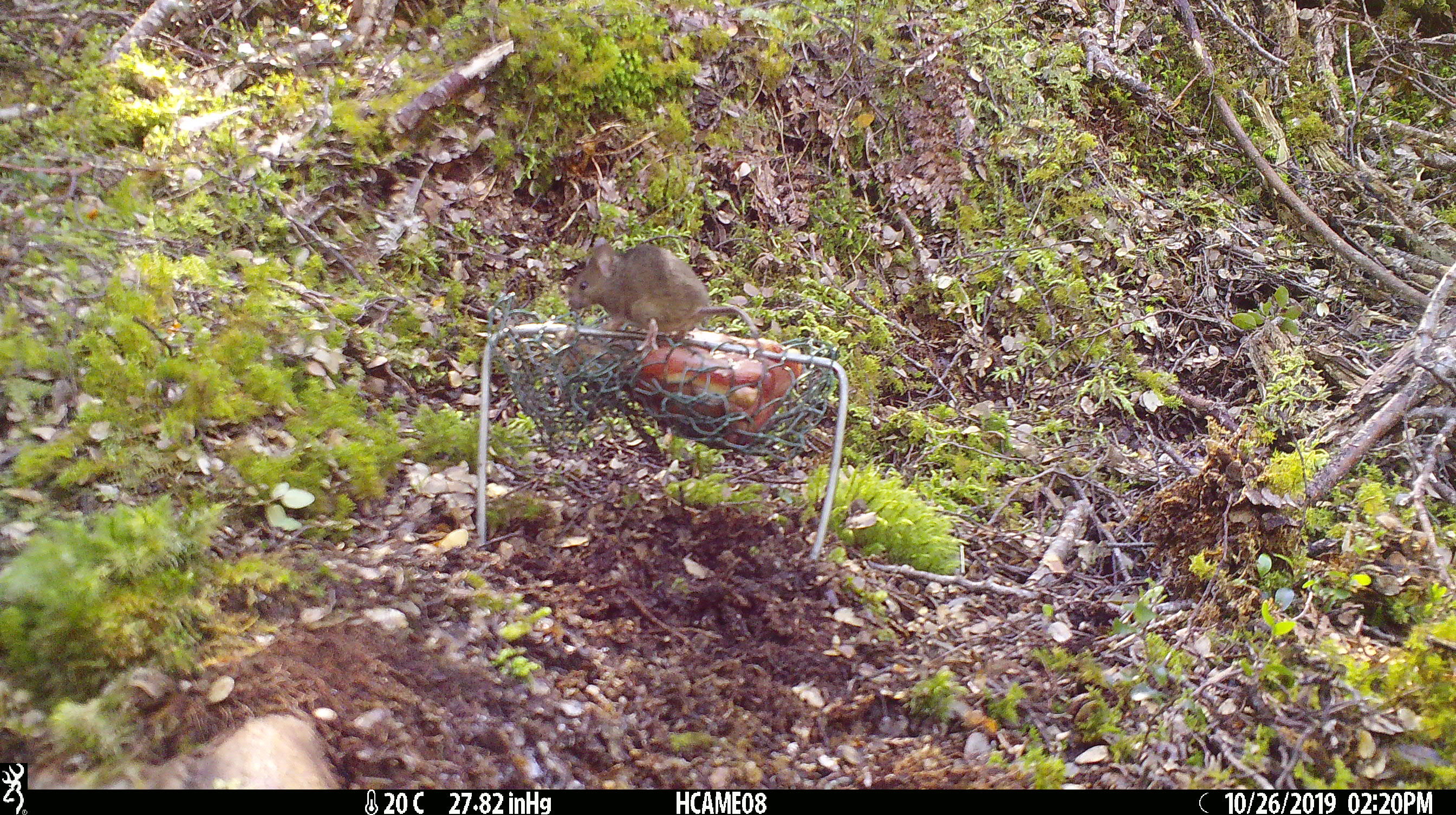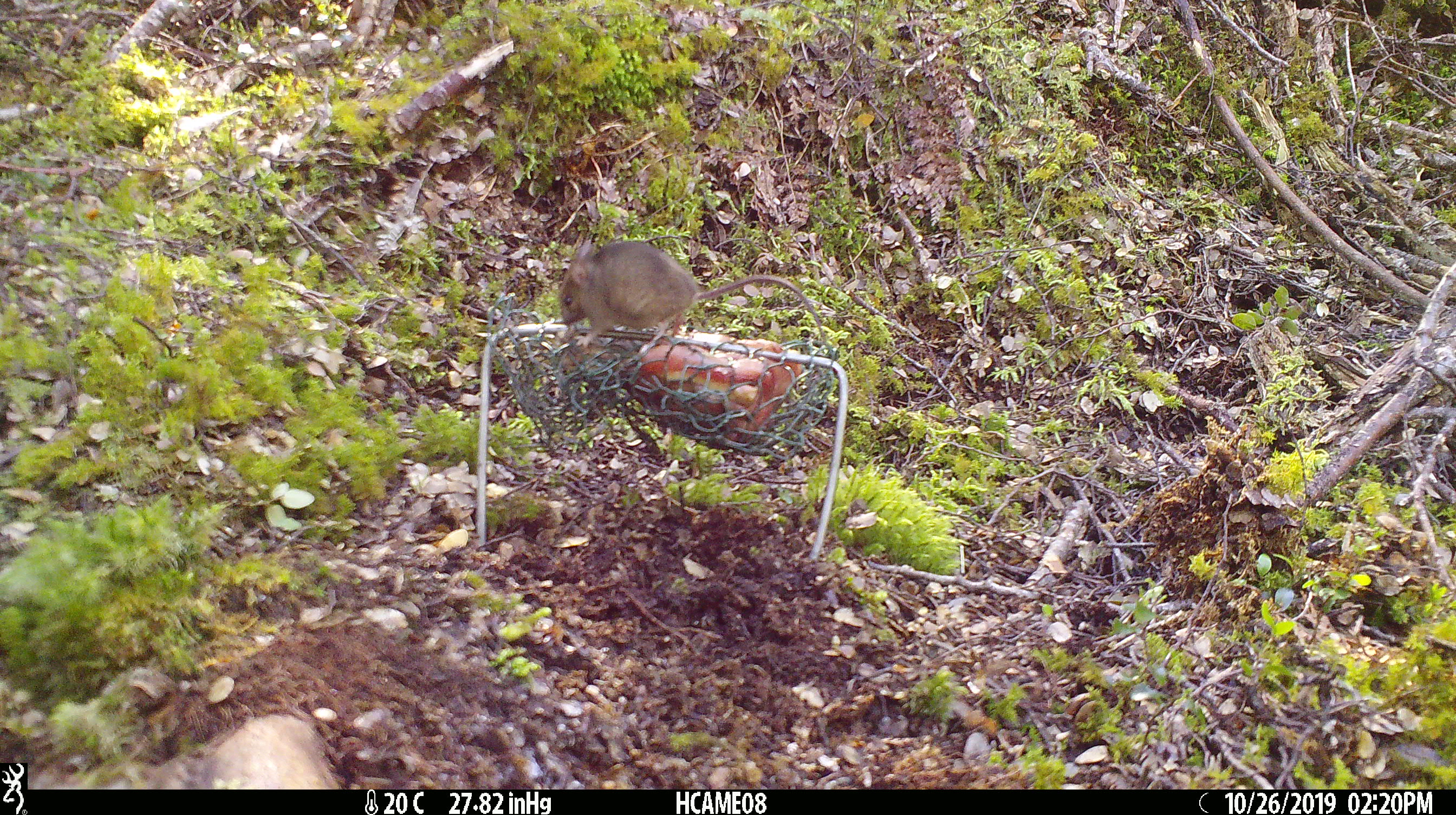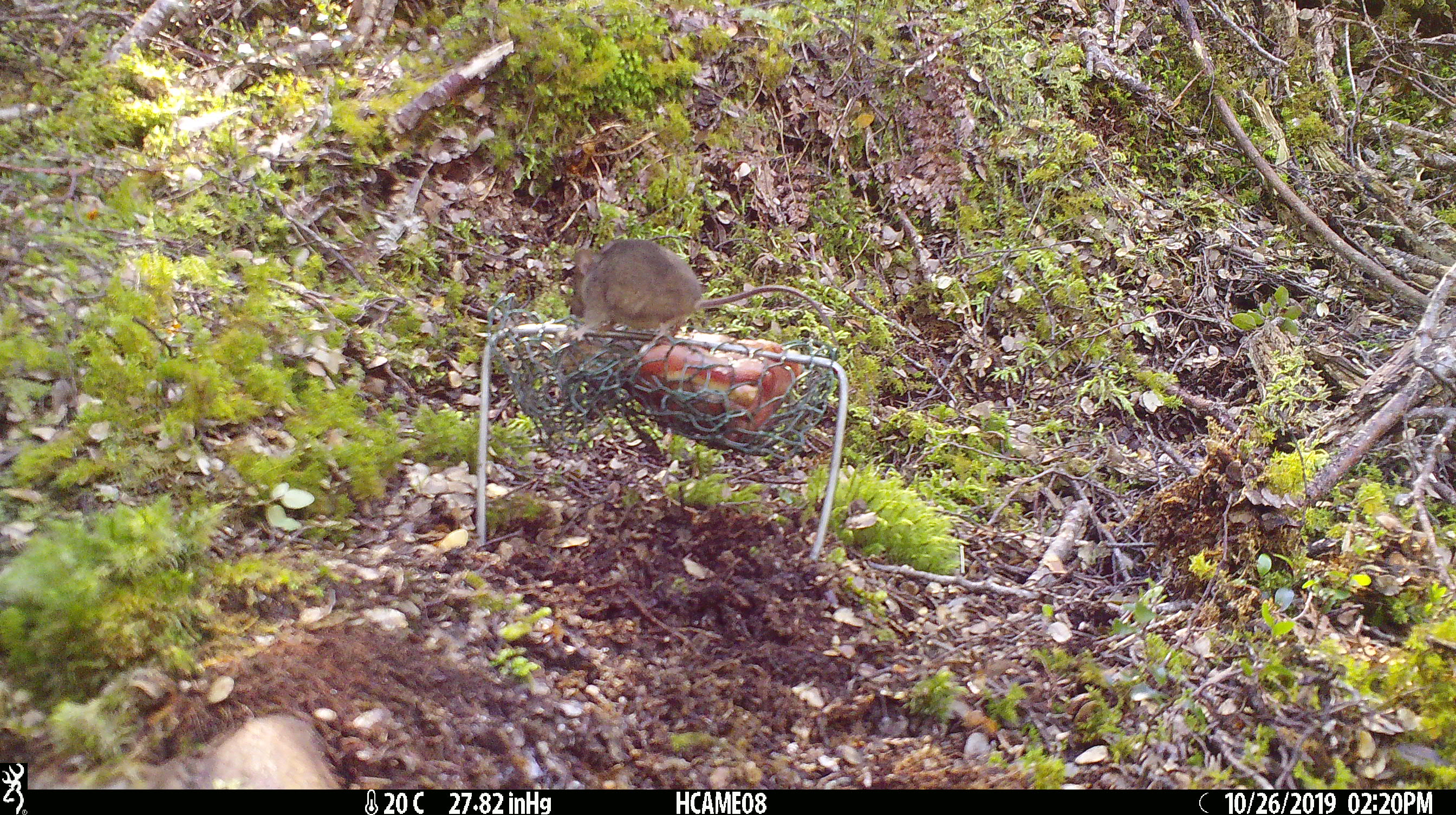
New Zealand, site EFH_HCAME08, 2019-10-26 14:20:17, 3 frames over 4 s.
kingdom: Animalia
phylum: Chordata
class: Mammalia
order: Rodentia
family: Muridae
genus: Mus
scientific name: Mus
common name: mouse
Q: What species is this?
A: Mouse (Mus).